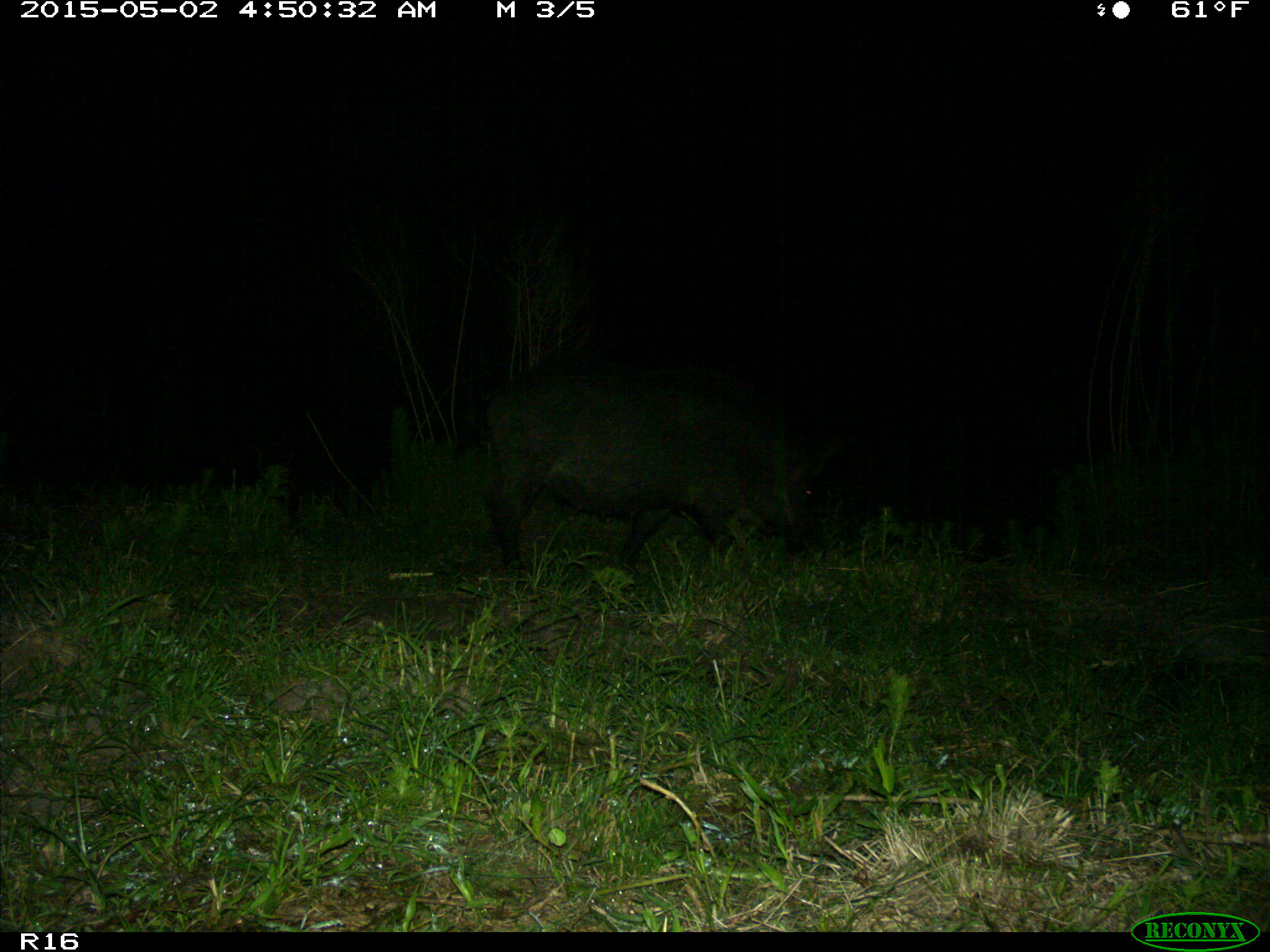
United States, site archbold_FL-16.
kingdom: Animalia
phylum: Chordata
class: Mammalia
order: Artiodactyla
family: Suidae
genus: Sus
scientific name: Sus scrofa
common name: wild boar